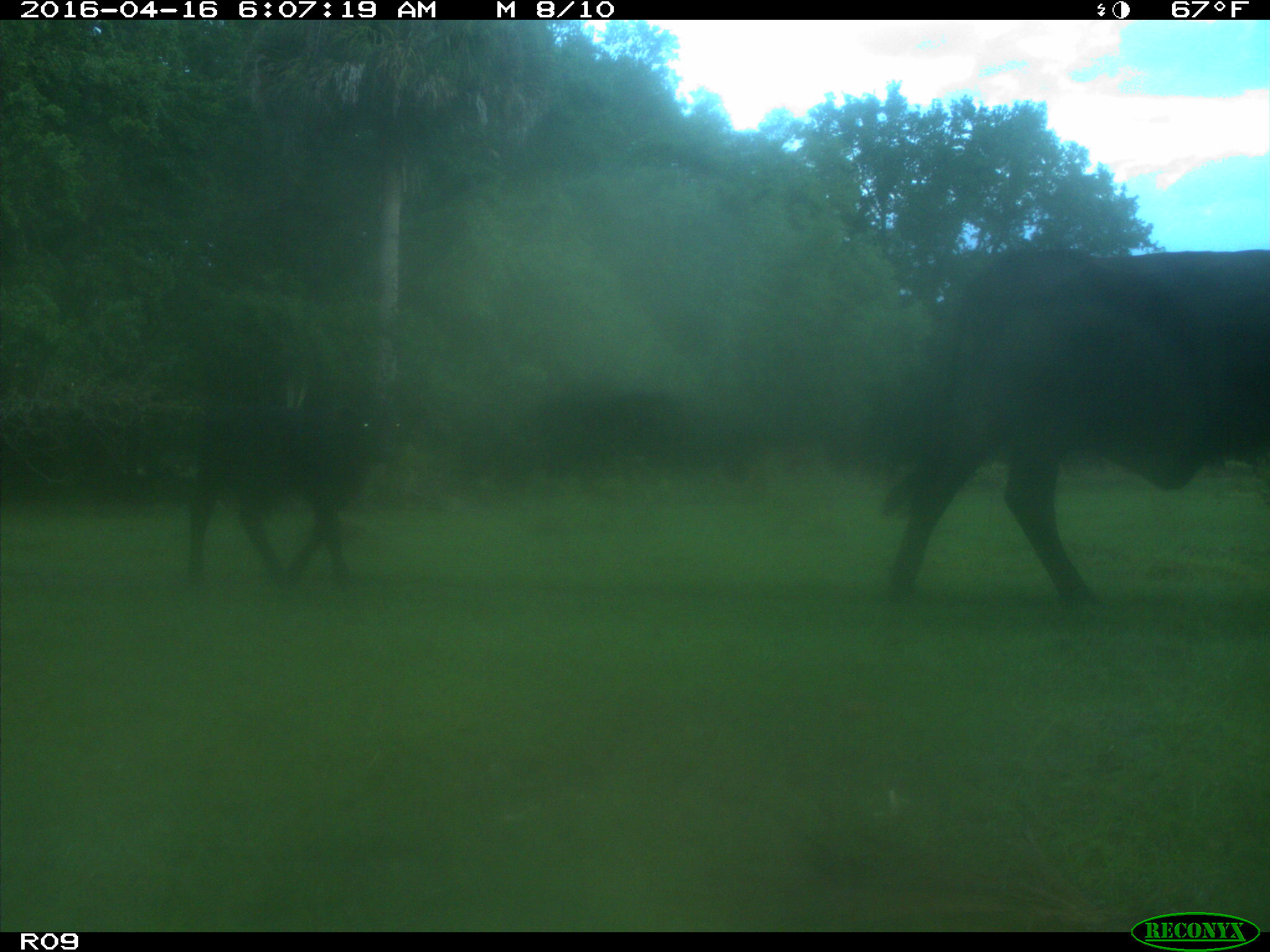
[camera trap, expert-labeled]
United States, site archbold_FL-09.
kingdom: Animalia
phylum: Chordata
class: Mammalia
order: Artiodactyla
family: Bovidae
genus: Bos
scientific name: Bos taurus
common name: domestic cow